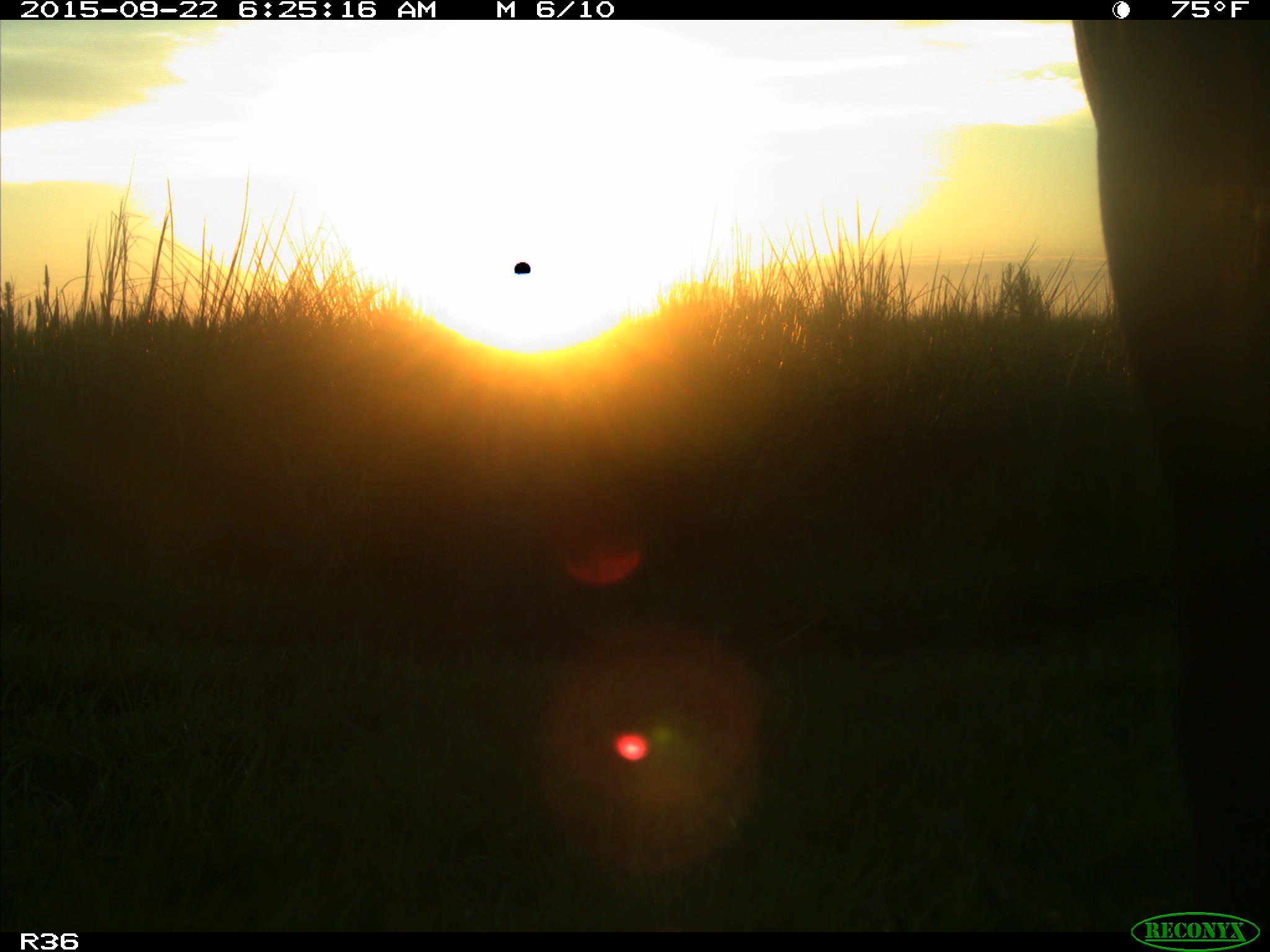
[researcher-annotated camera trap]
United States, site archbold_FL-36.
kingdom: Animalia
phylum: Chordata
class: Mammalia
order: Artiodactyla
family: Bovidae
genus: Bos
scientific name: Bos taurus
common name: domestic cow